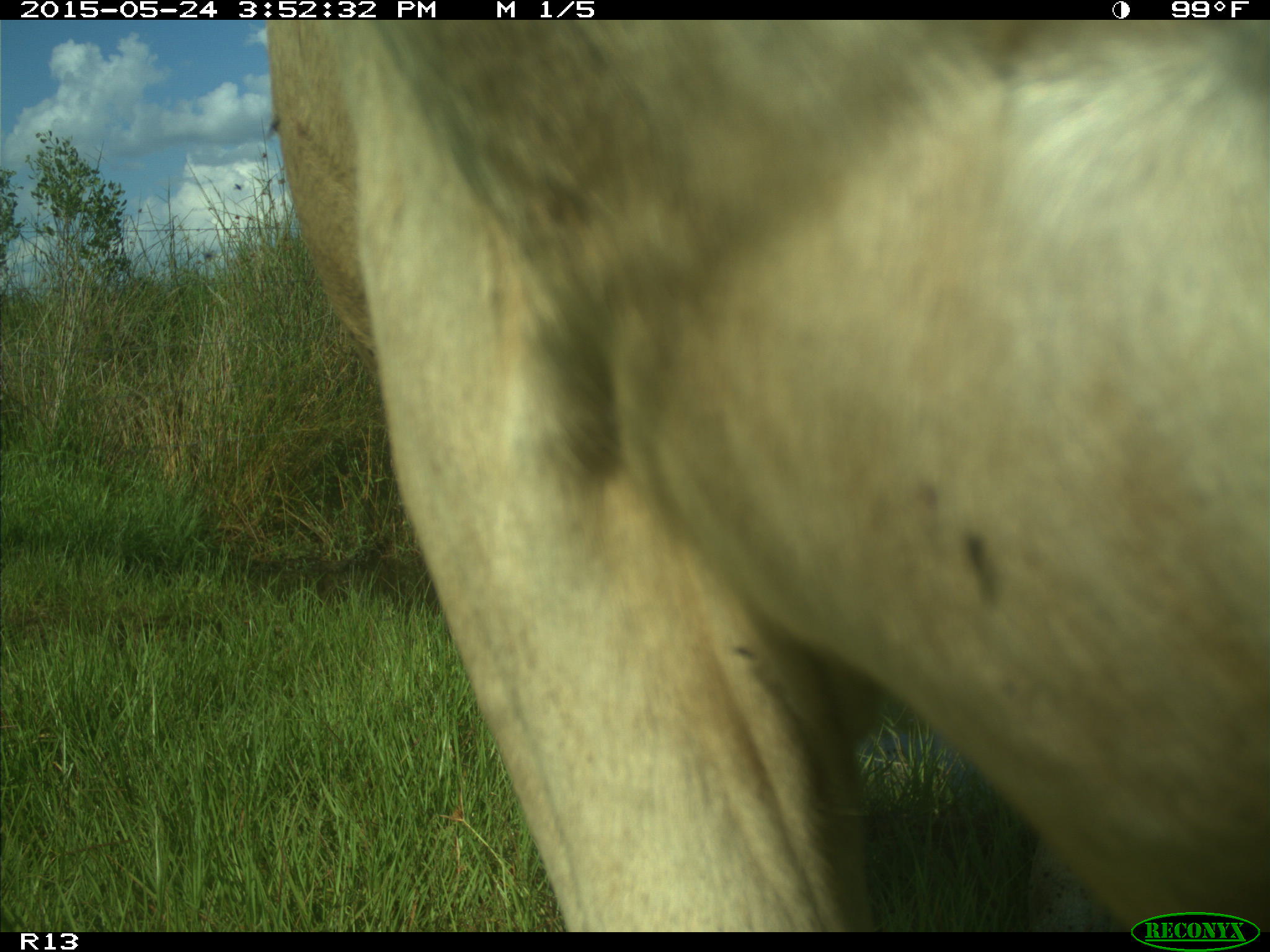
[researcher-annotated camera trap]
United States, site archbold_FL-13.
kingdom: Animalia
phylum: Chordata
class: Mammalia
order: Artiodactyla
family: Bovidae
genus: Bos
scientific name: Bos taurus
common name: domestic cow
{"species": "Bos taurus (domestic cow)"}